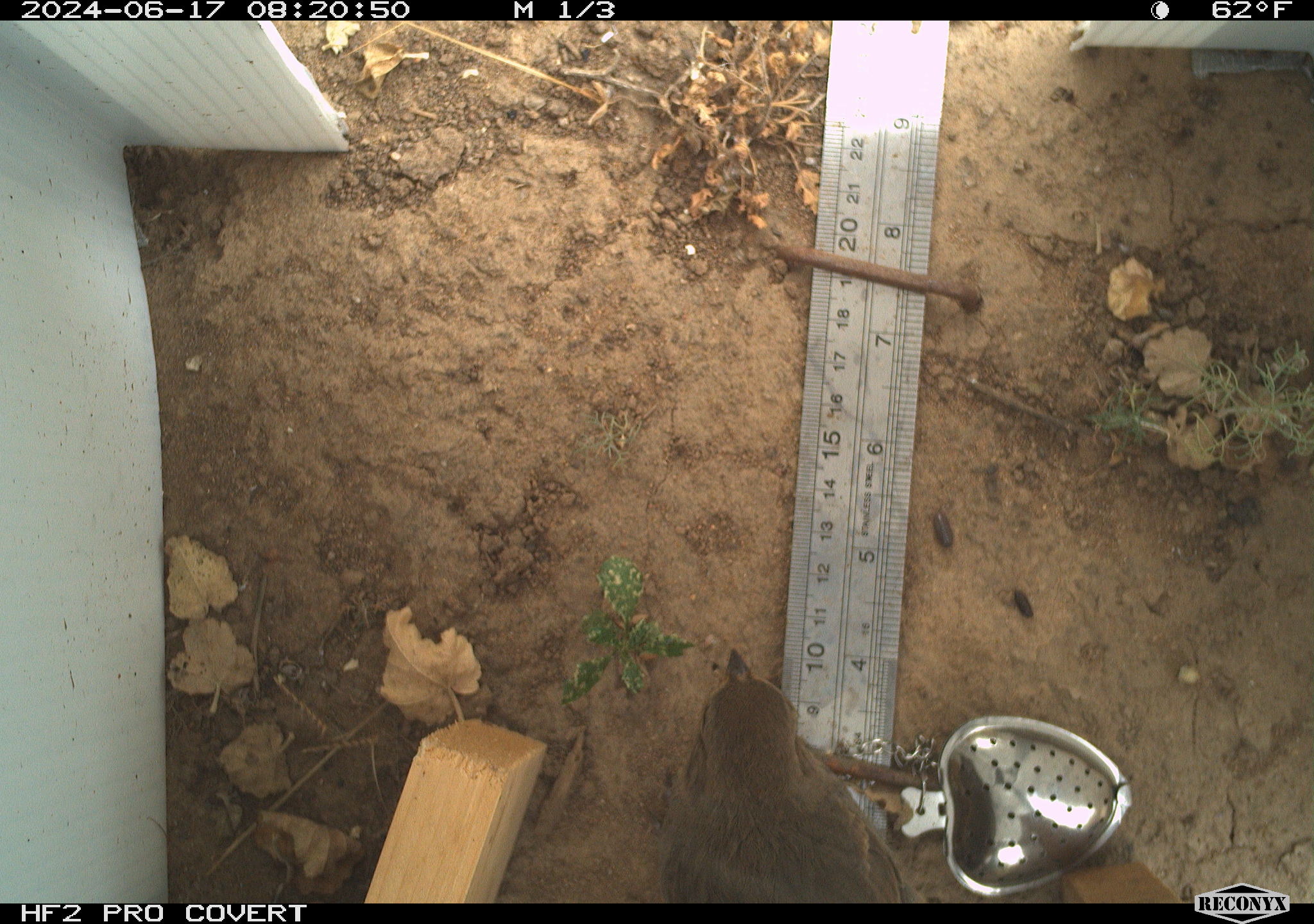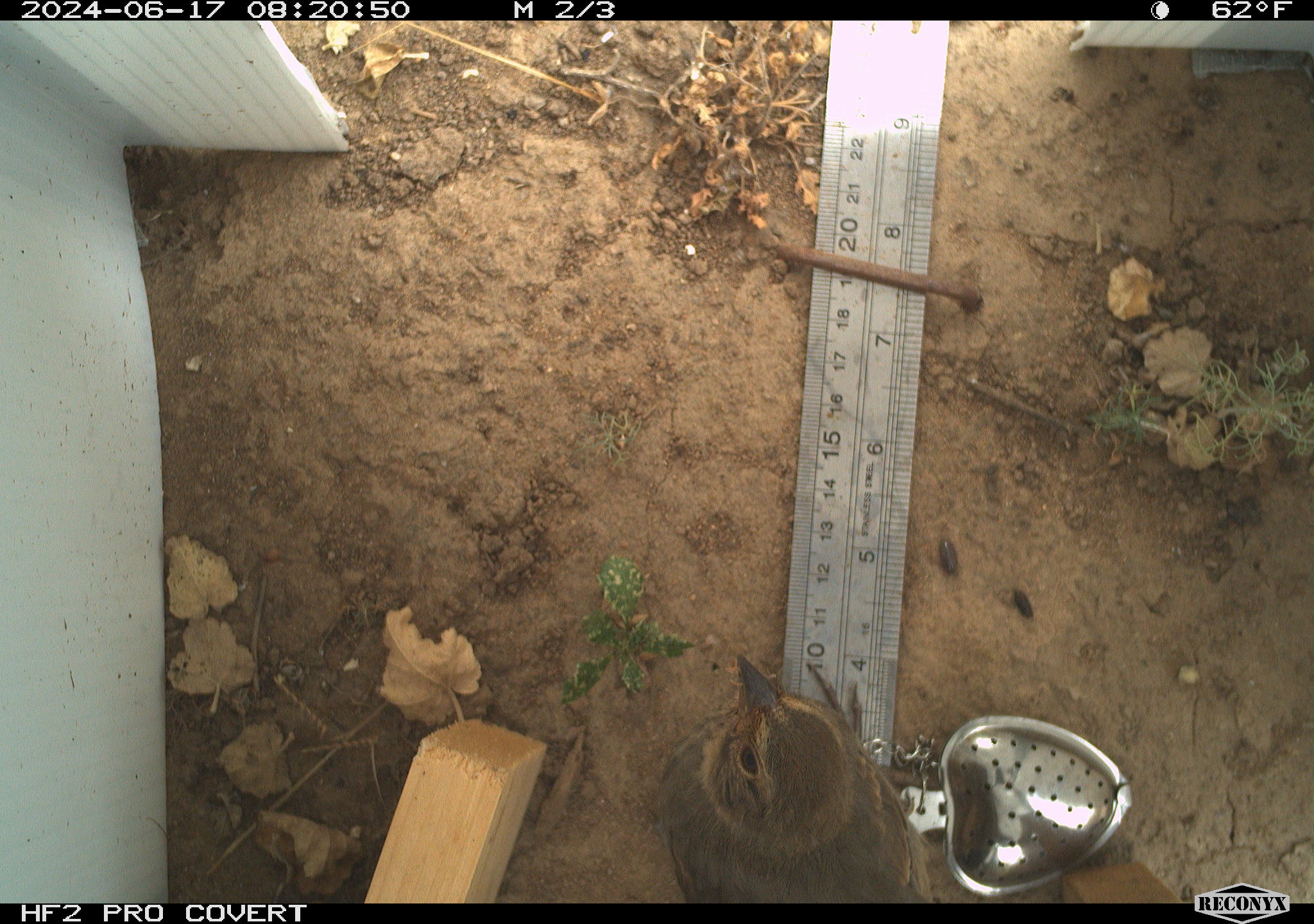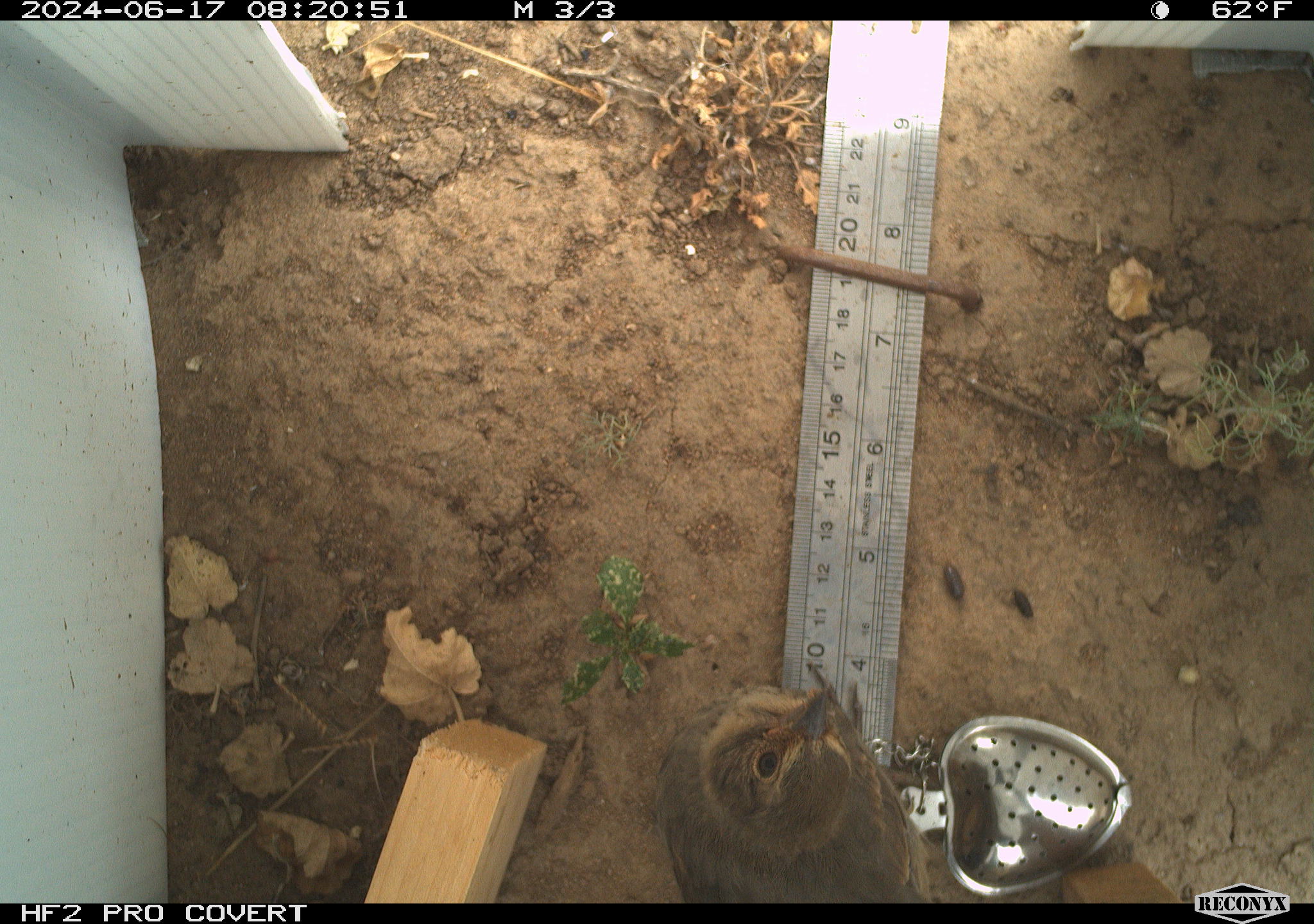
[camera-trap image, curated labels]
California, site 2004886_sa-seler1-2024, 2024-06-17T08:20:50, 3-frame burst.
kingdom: Animalia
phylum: Chordata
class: Aves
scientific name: Aves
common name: bird